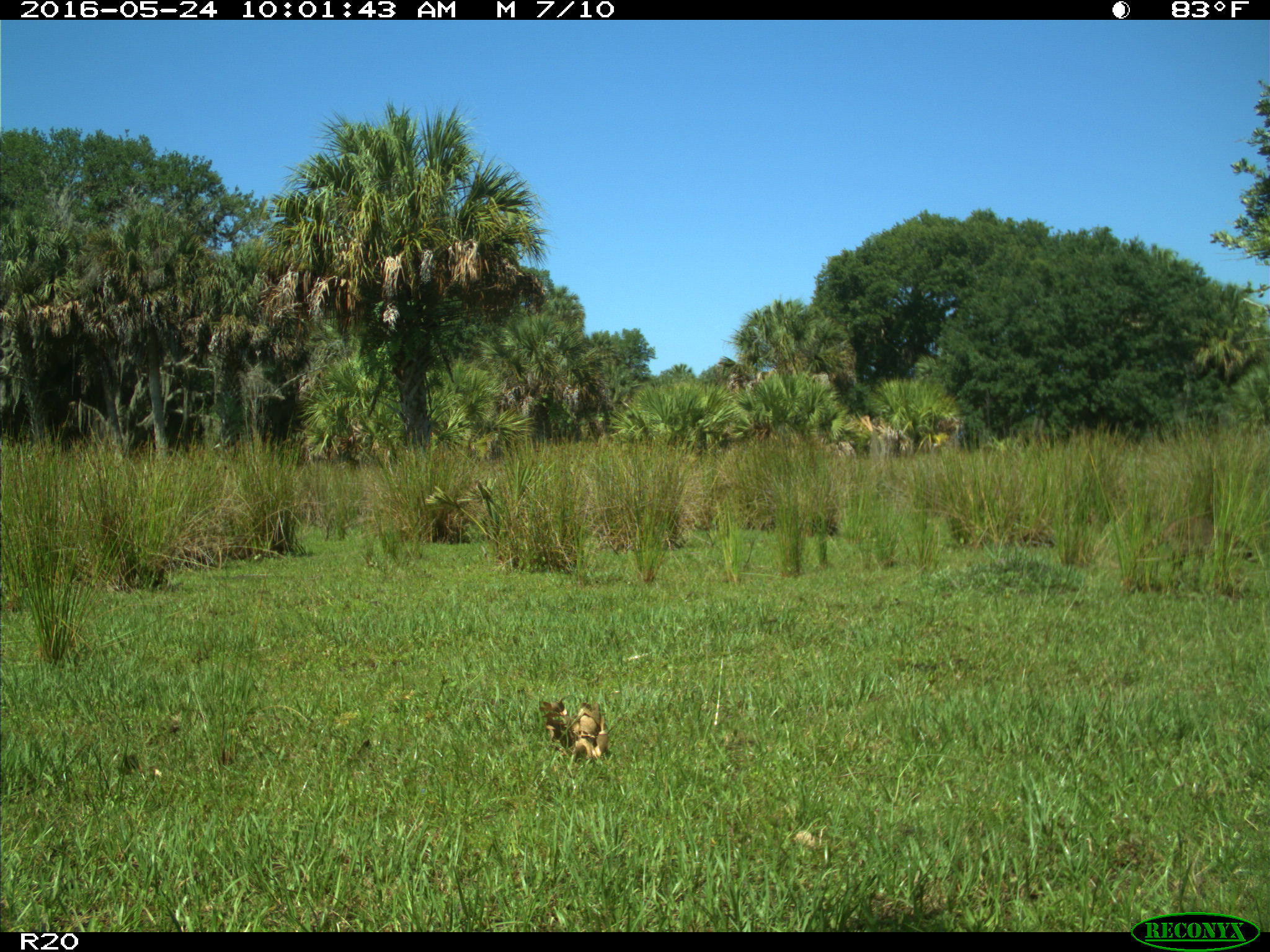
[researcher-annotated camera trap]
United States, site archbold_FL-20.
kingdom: Animalia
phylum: Chordata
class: Mammalia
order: Carnivora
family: Procyonidae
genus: Procyon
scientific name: Procyon lotor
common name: common raccoon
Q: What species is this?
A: Procyon lotor (common raccoon).